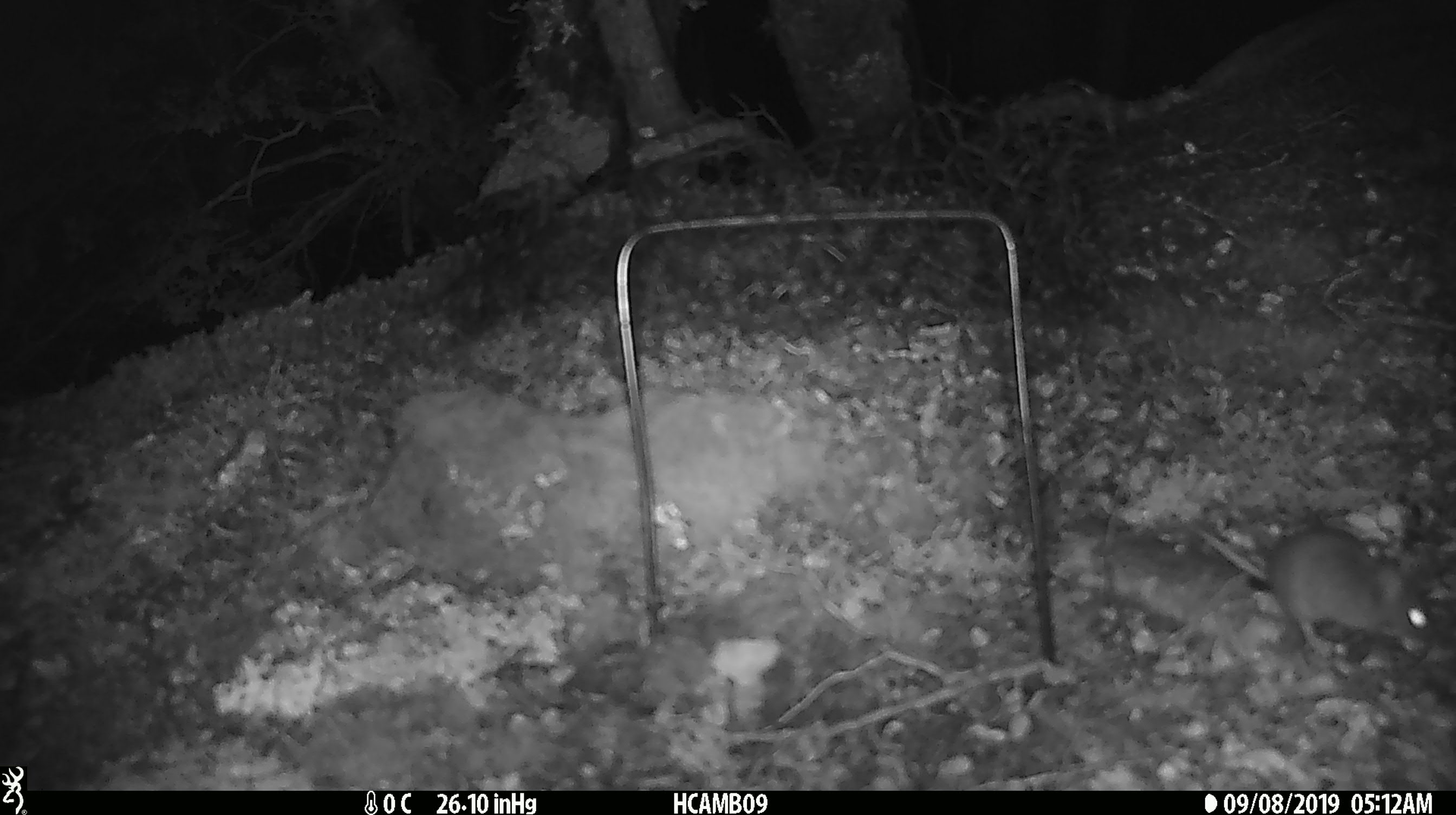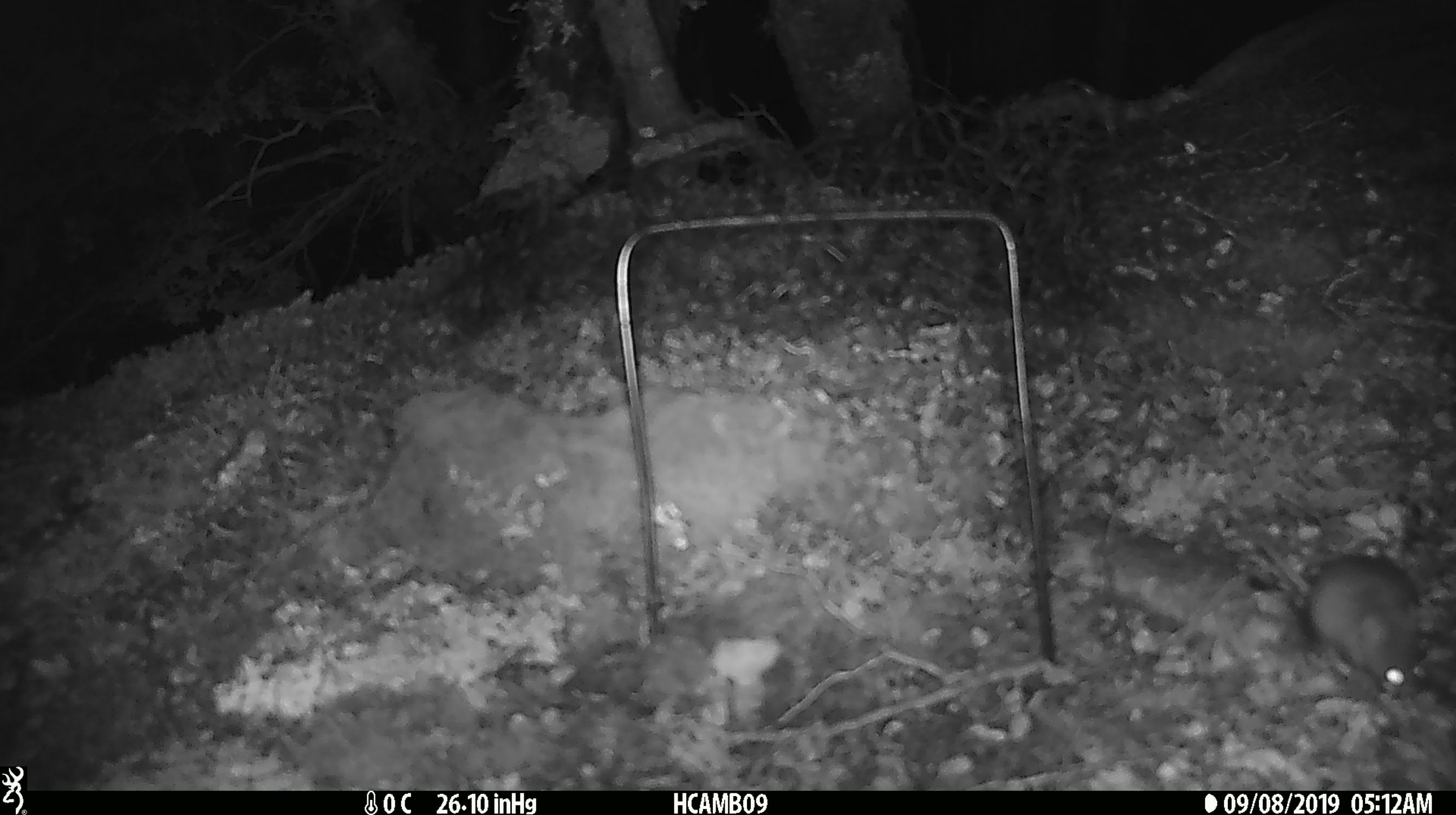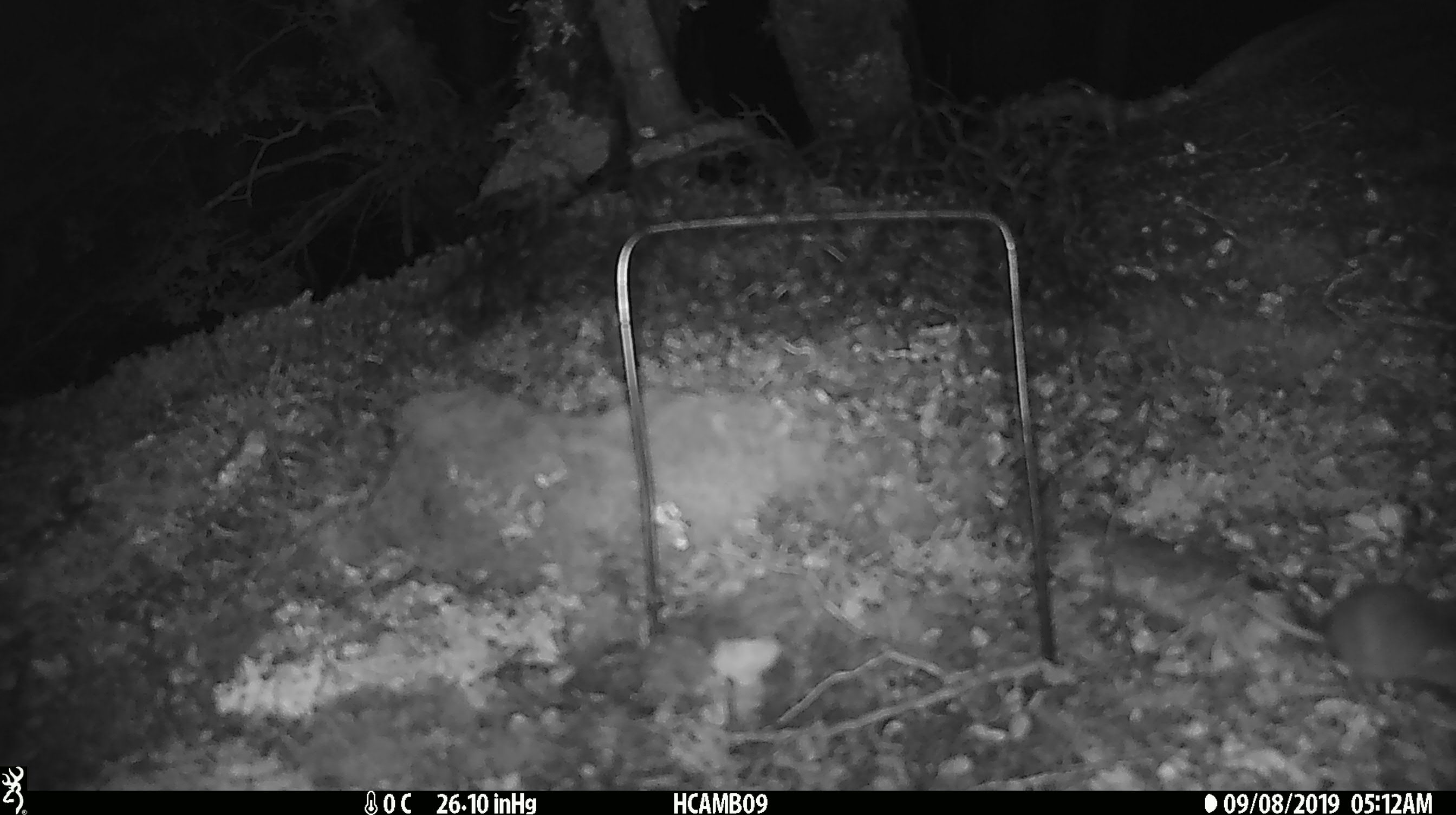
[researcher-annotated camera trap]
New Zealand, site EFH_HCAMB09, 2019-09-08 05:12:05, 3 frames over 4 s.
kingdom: Animalia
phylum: Chordata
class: Mammalia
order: Rodentia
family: Muridae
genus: Mus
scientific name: Mus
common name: mouse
Mouse (Mus).